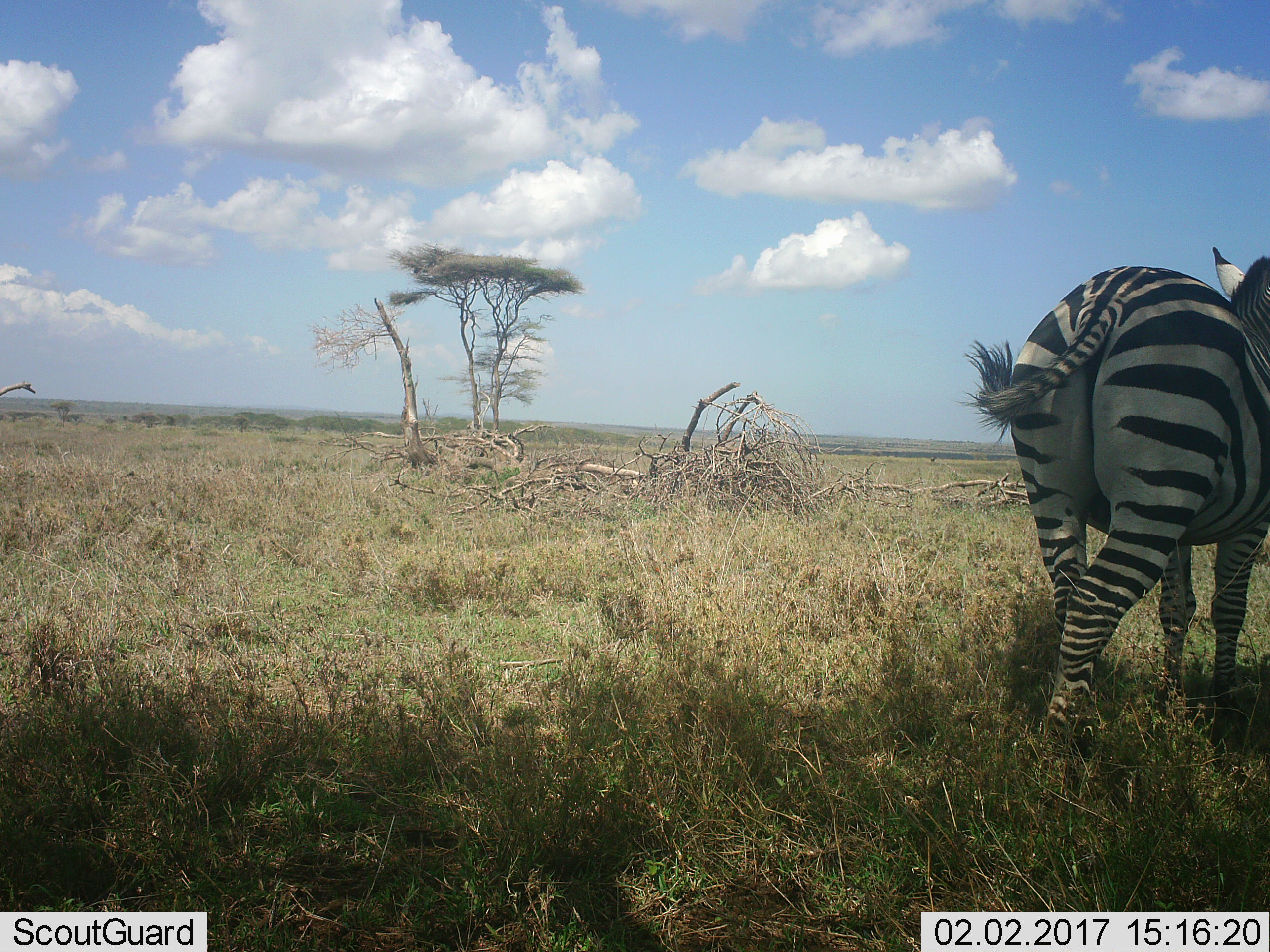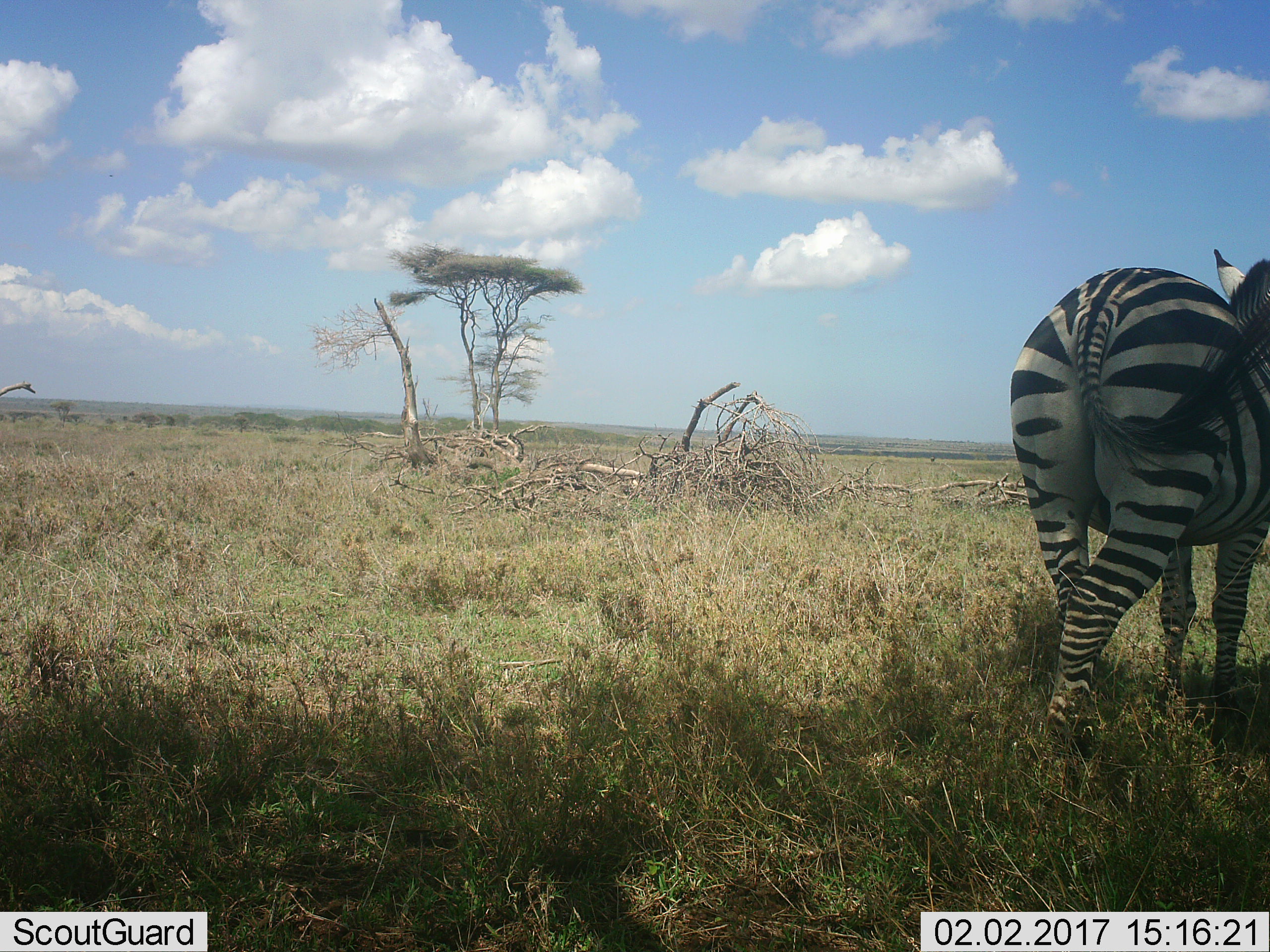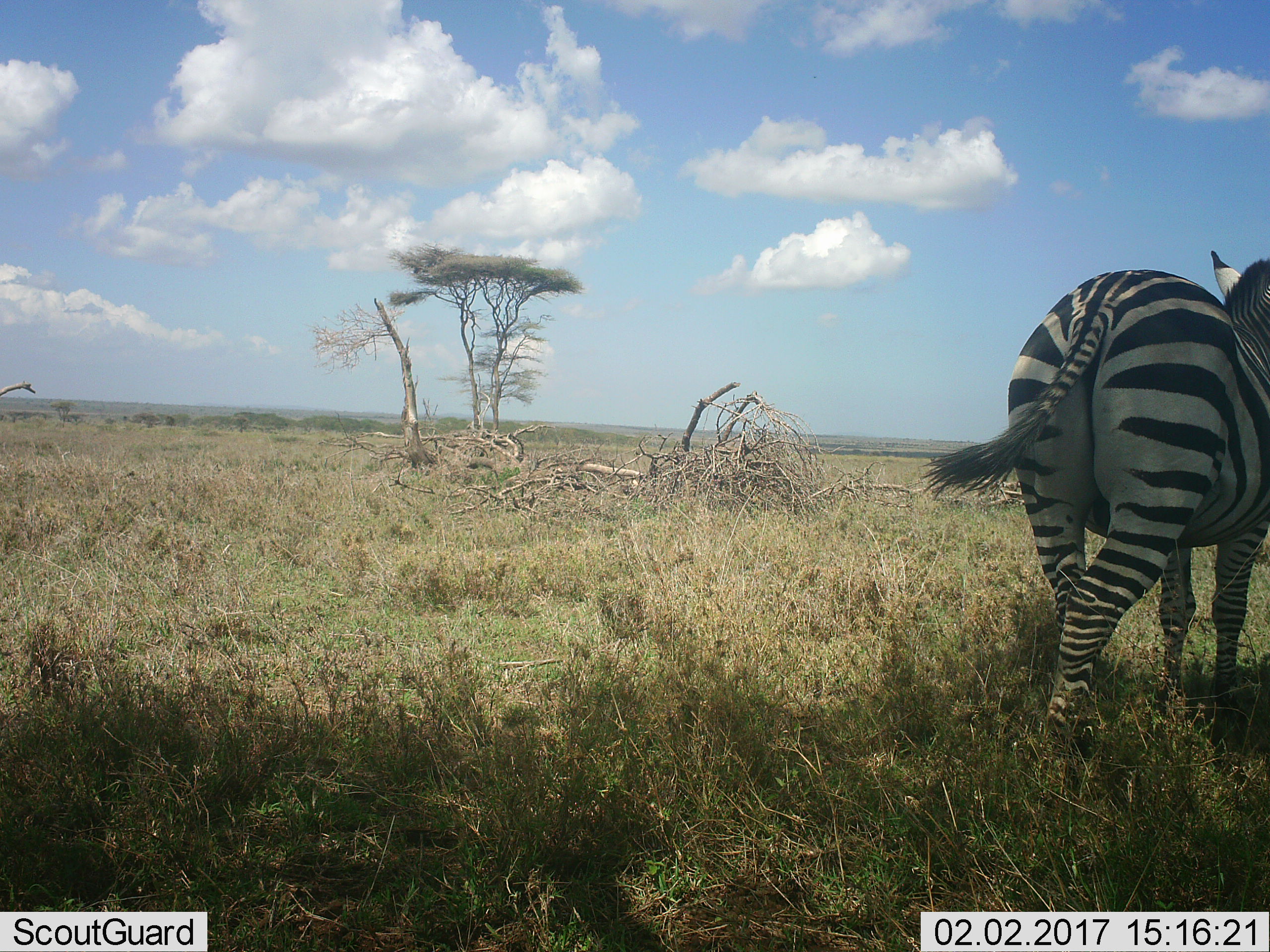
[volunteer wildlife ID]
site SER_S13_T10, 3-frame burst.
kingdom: Animalia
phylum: Chordata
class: Mammalia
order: Perissodactyla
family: Equidae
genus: Equus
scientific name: Equus quagga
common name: plains zebra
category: zebraplains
Zebraplains (plains zebra) (Equus quagga), count 1. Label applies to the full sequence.